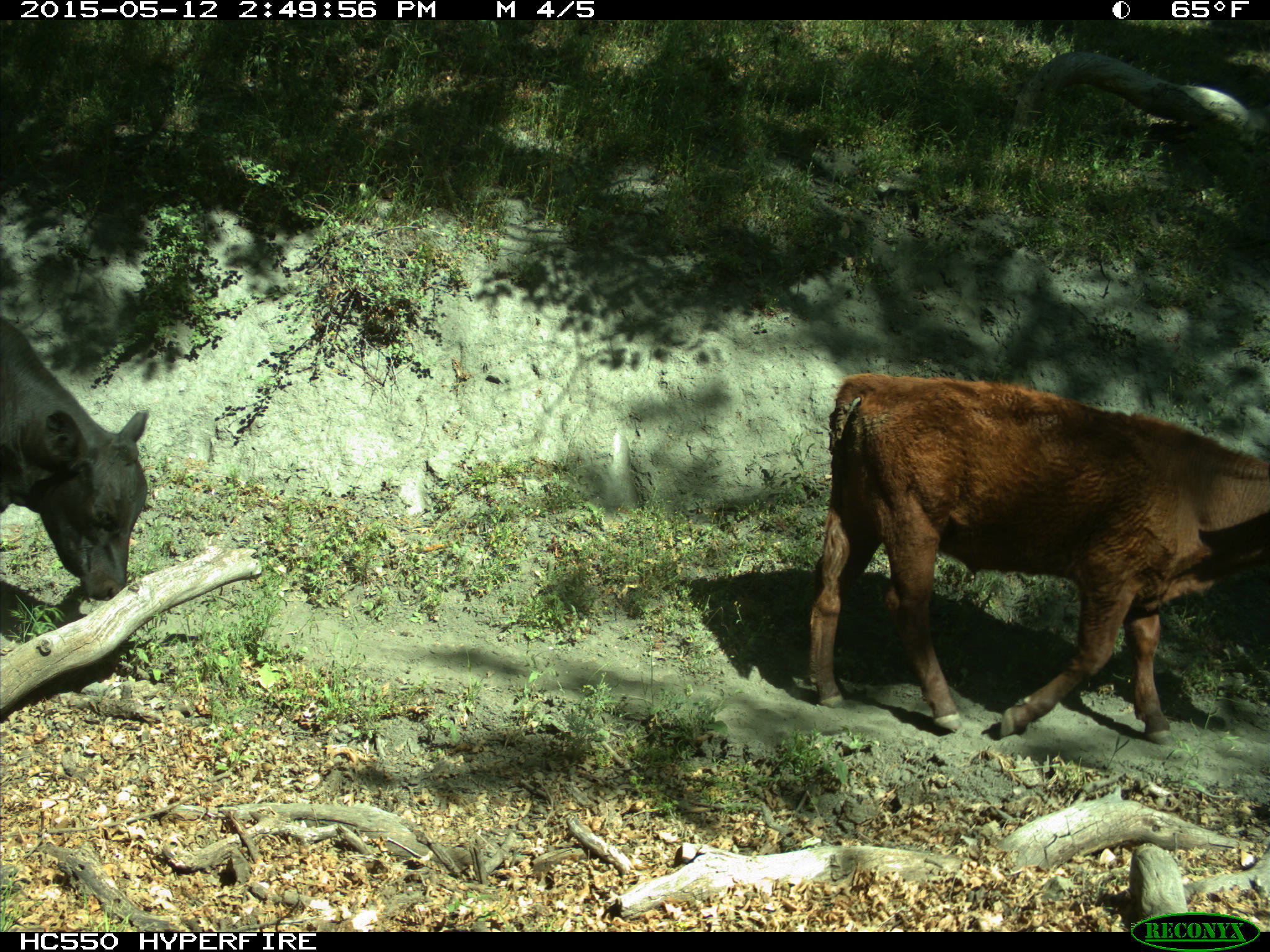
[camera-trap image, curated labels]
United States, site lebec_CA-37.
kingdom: Animalia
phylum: Chordata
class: Mammalia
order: Artiodactyla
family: Bovidae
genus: Bos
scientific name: Bos taurus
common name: domestic cow